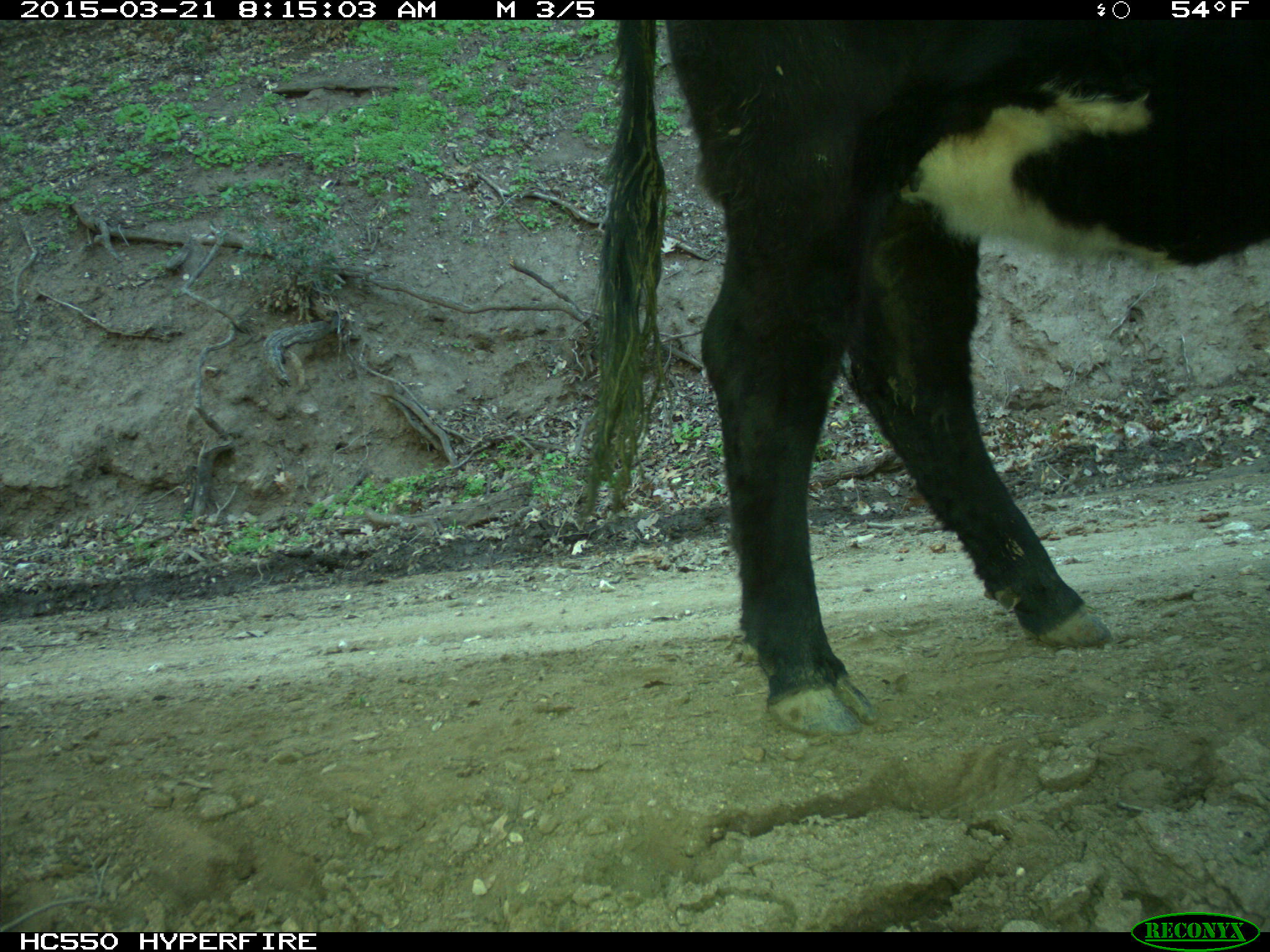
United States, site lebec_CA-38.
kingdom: Animalia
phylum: Chordata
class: Mammalia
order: Artiodactyla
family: Bovidae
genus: Bos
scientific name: Bos taurus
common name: domestic cow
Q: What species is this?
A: Bos taurus (domestic cow).